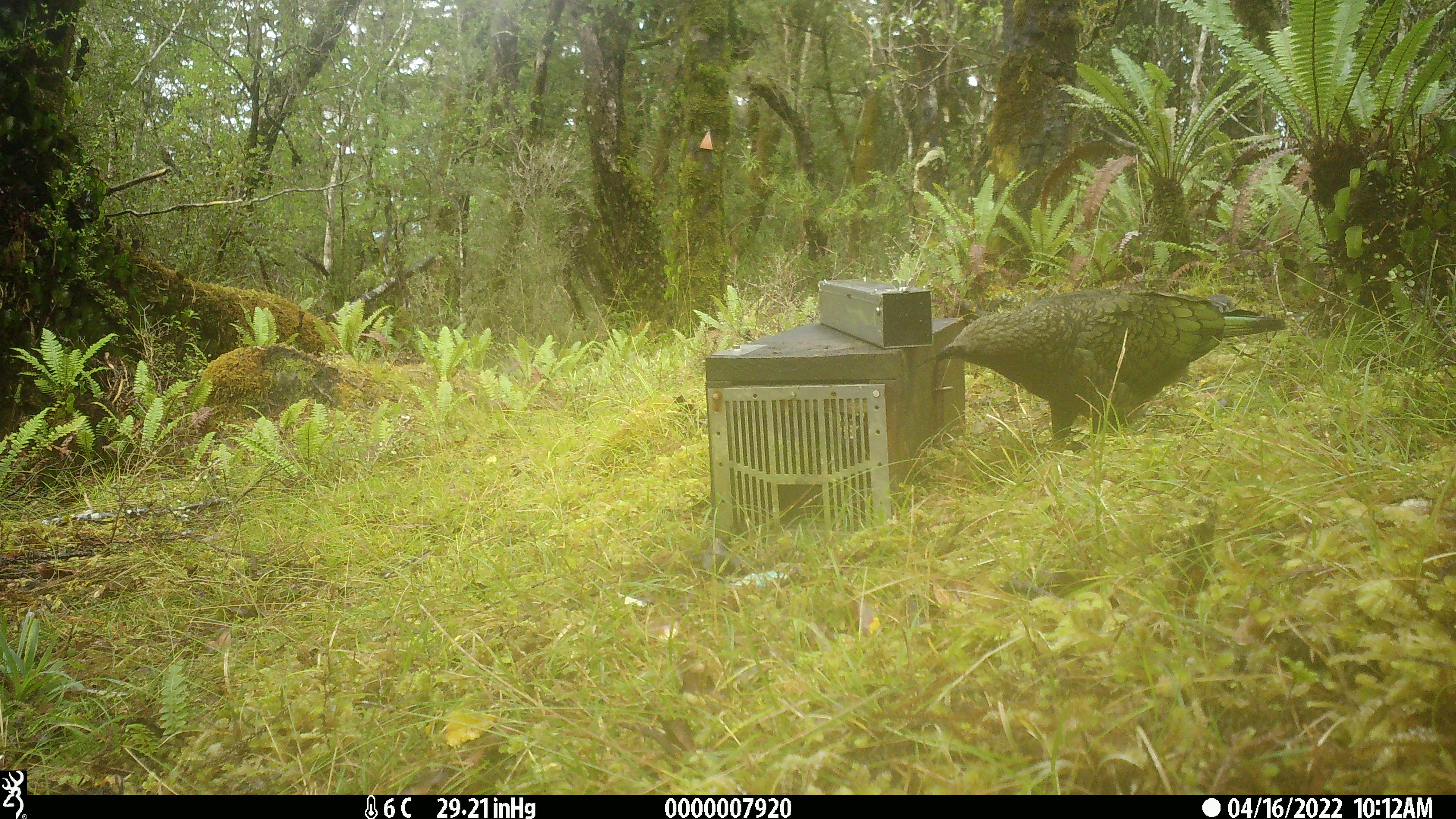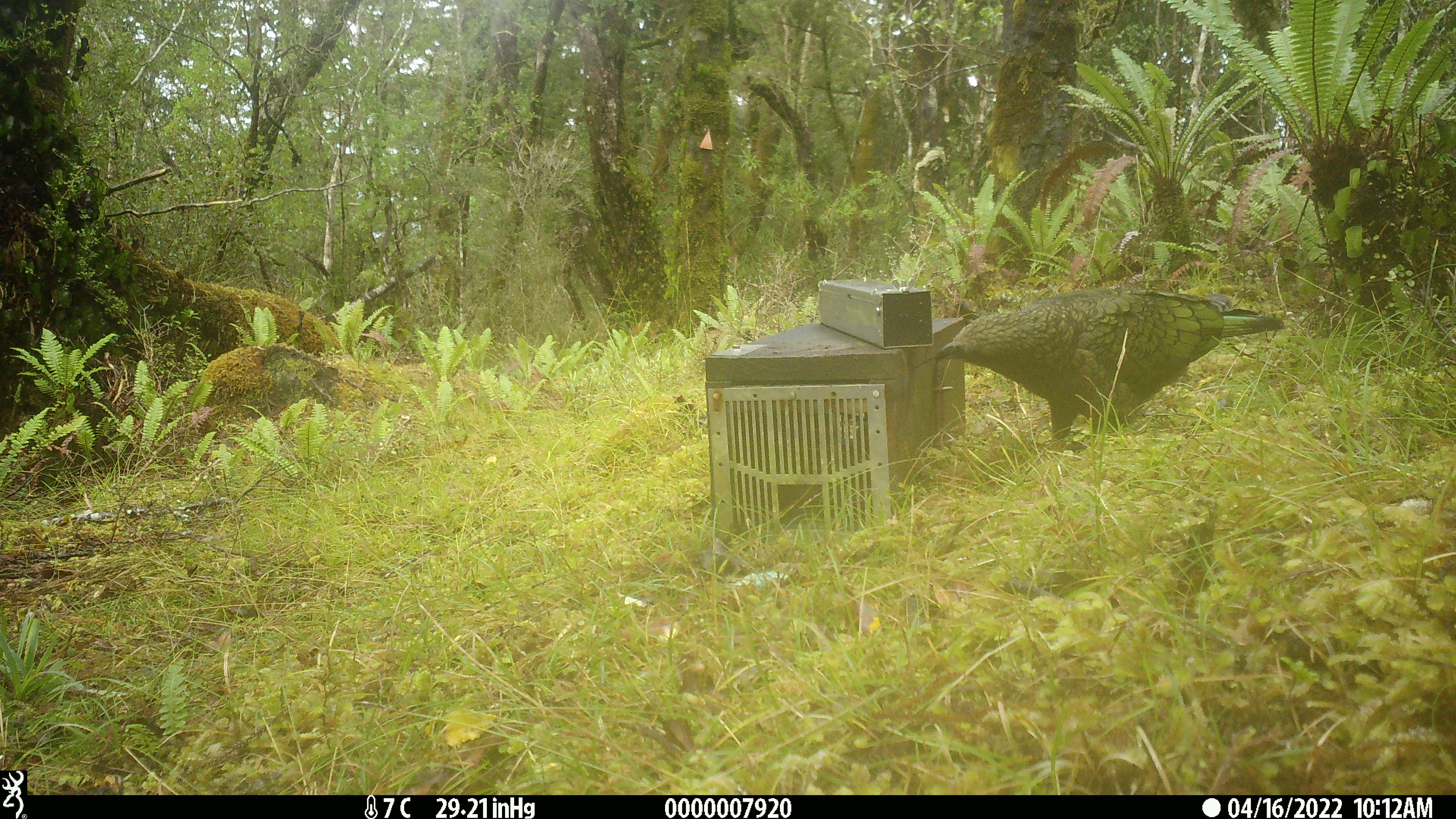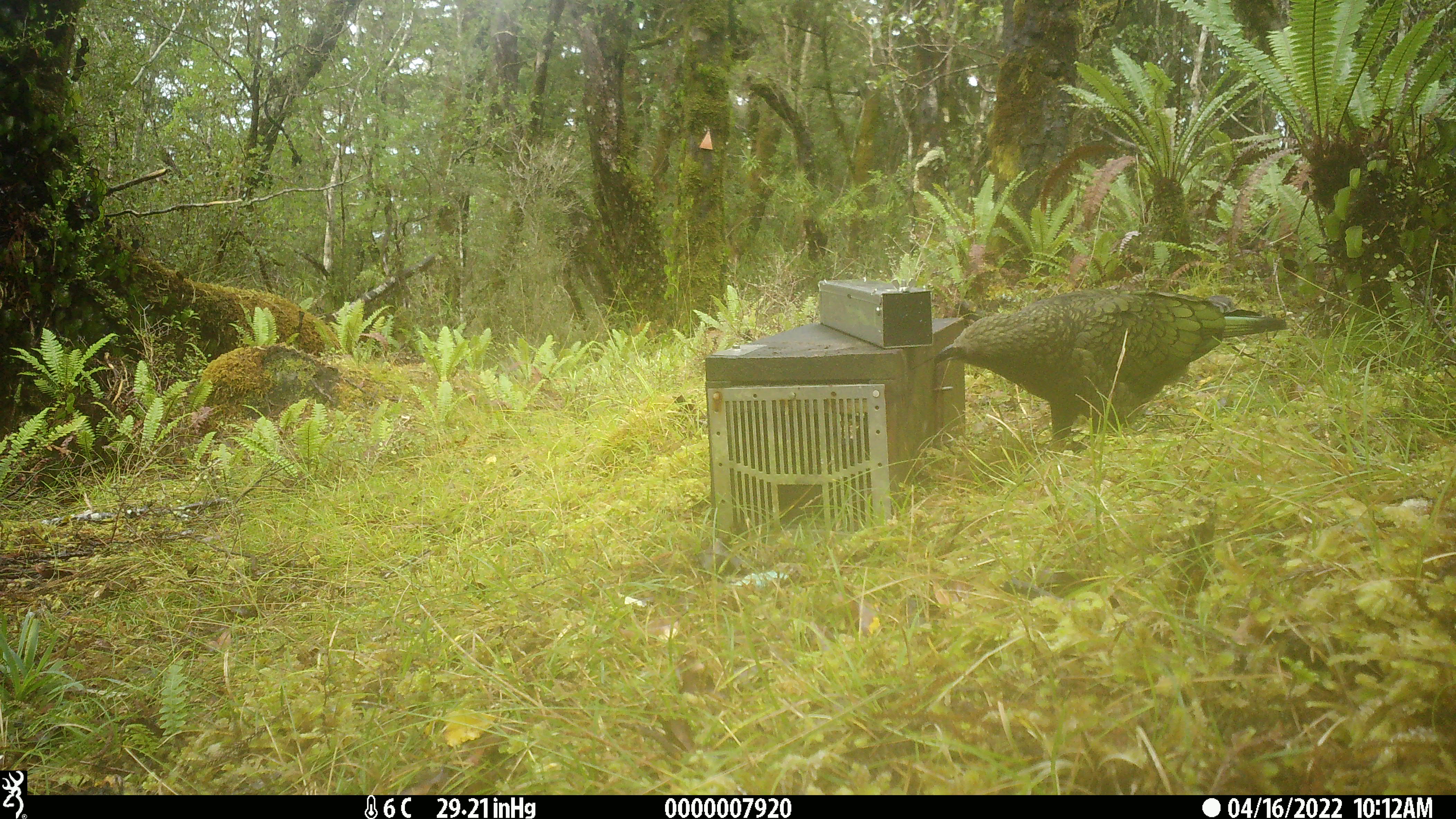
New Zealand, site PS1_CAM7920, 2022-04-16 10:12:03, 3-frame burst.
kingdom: Animalia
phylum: Chordata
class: Aves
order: Psittaciformes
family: Strigopidae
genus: Nestor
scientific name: Nestor notabilis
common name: kea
Kea (Nestor notabilis).